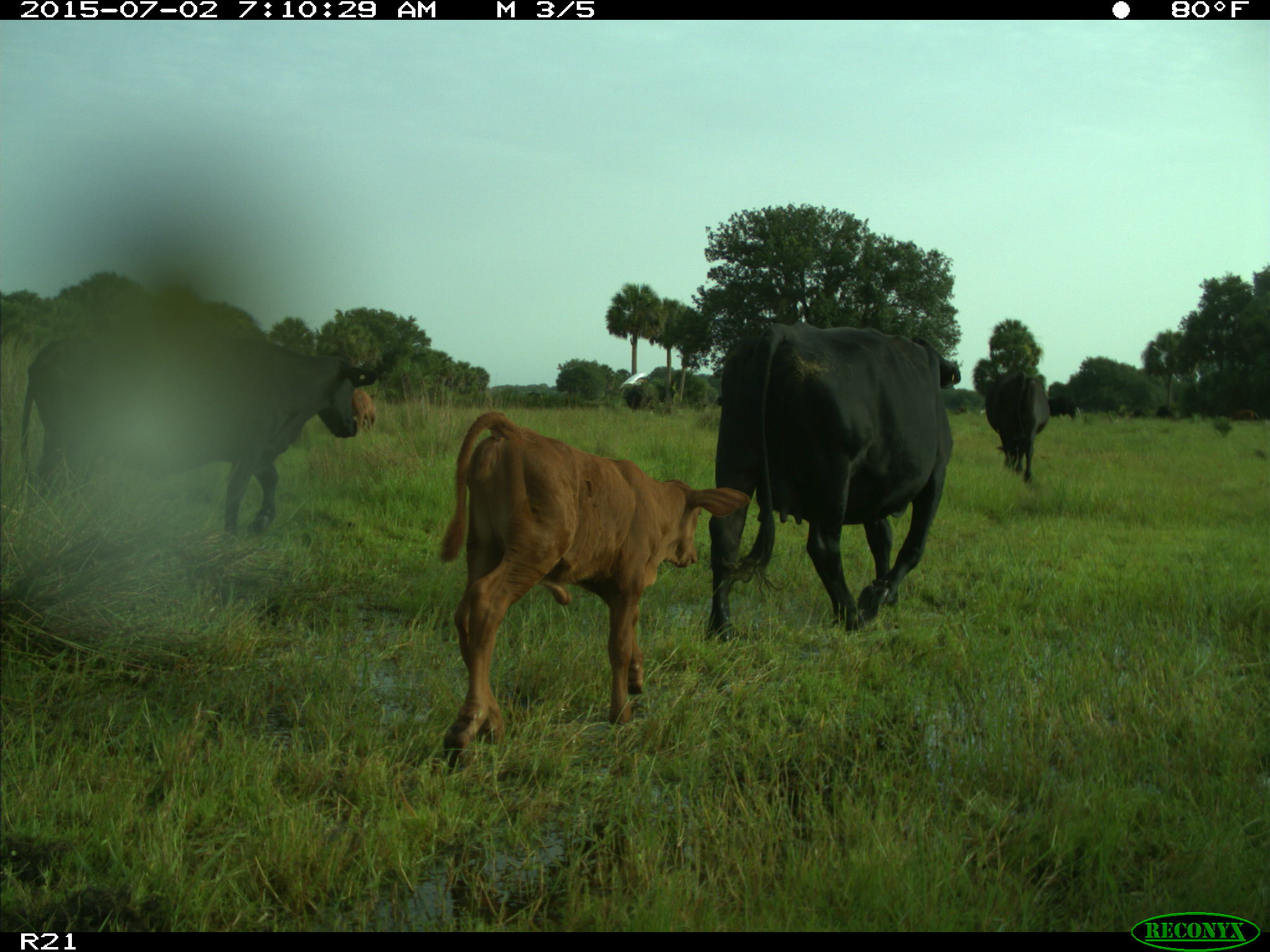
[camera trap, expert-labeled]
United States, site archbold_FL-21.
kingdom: Animalia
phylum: Chordata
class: Mammalia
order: Artiodactyla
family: Bovidae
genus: Bos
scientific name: Bos taurus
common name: domestic cow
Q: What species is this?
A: Bos taurus (domestic cow).